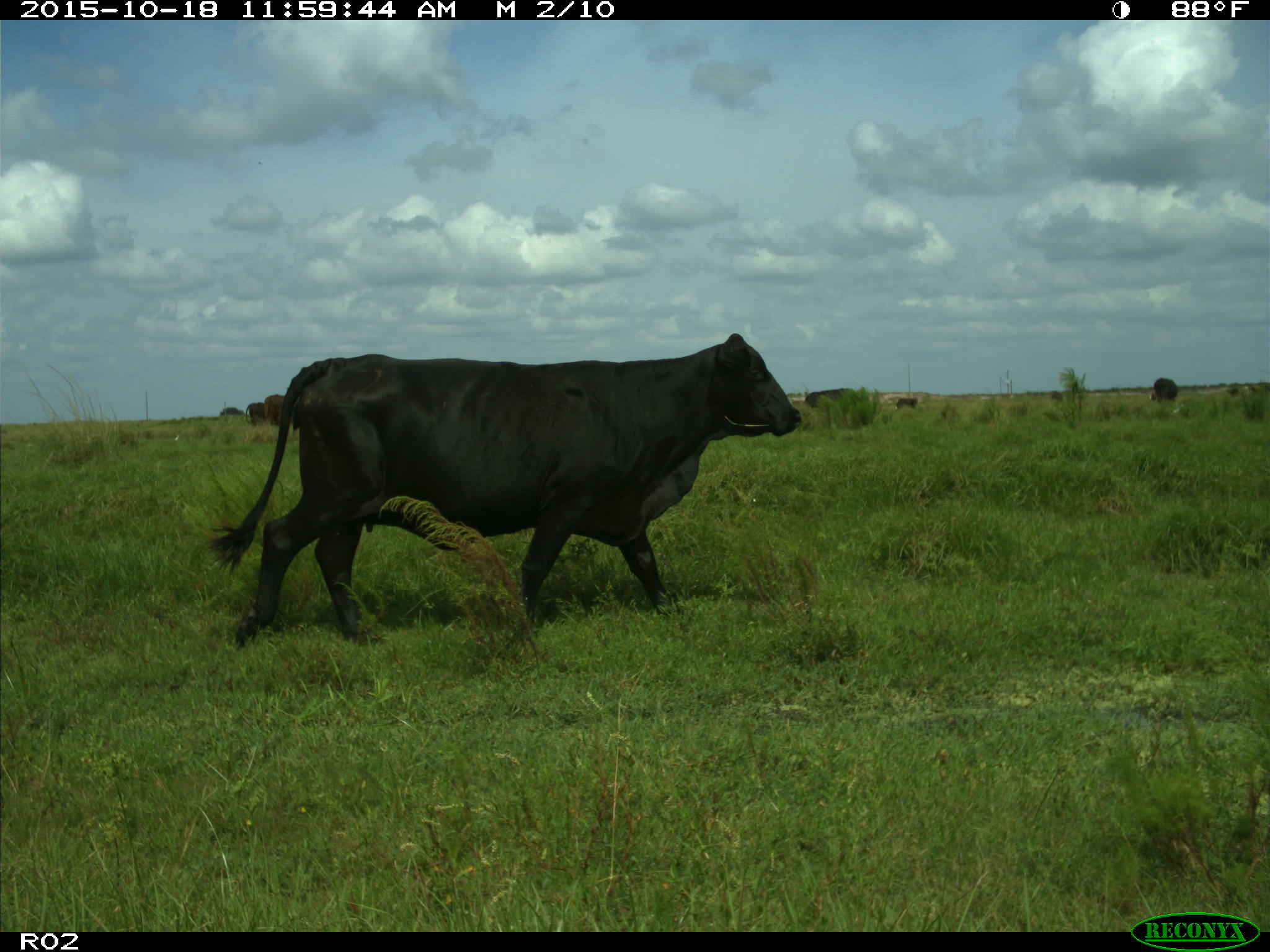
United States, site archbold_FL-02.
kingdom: Animalia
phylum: Chordata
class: Mammalia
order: Artiodactyla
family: Bovidae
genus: Bos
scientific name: Bos taurus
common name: domestic cow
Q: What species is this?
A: Bos taurus (domestic cow).